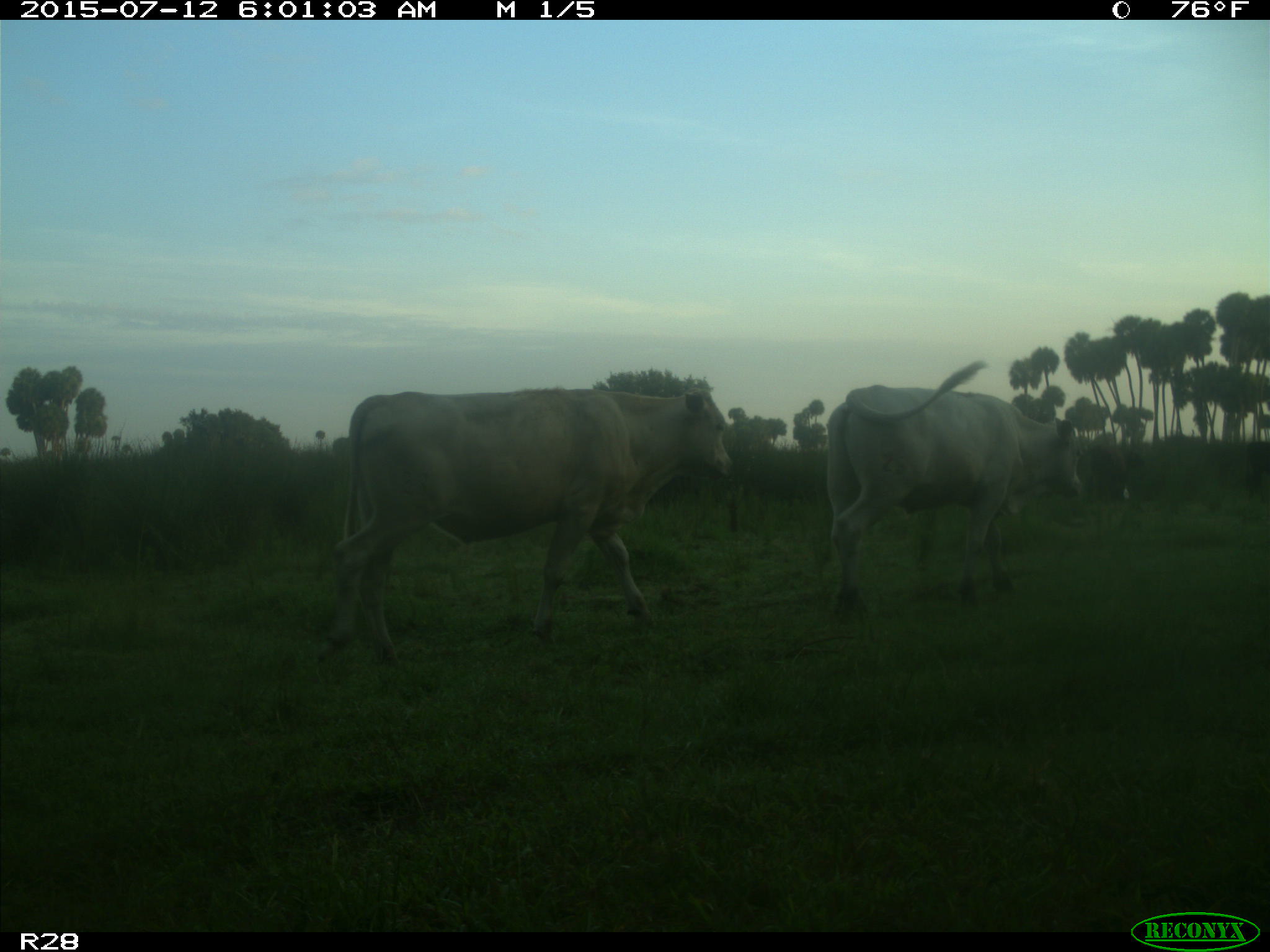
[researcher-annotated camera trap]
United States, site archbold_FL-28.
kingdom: Animalia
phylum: Chordata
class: Mammalia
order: Artiodactyla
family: Bovidae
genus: Bos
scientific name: Bos taurus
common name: domestic cow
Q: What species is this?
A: Bos taurus (domestic cow).